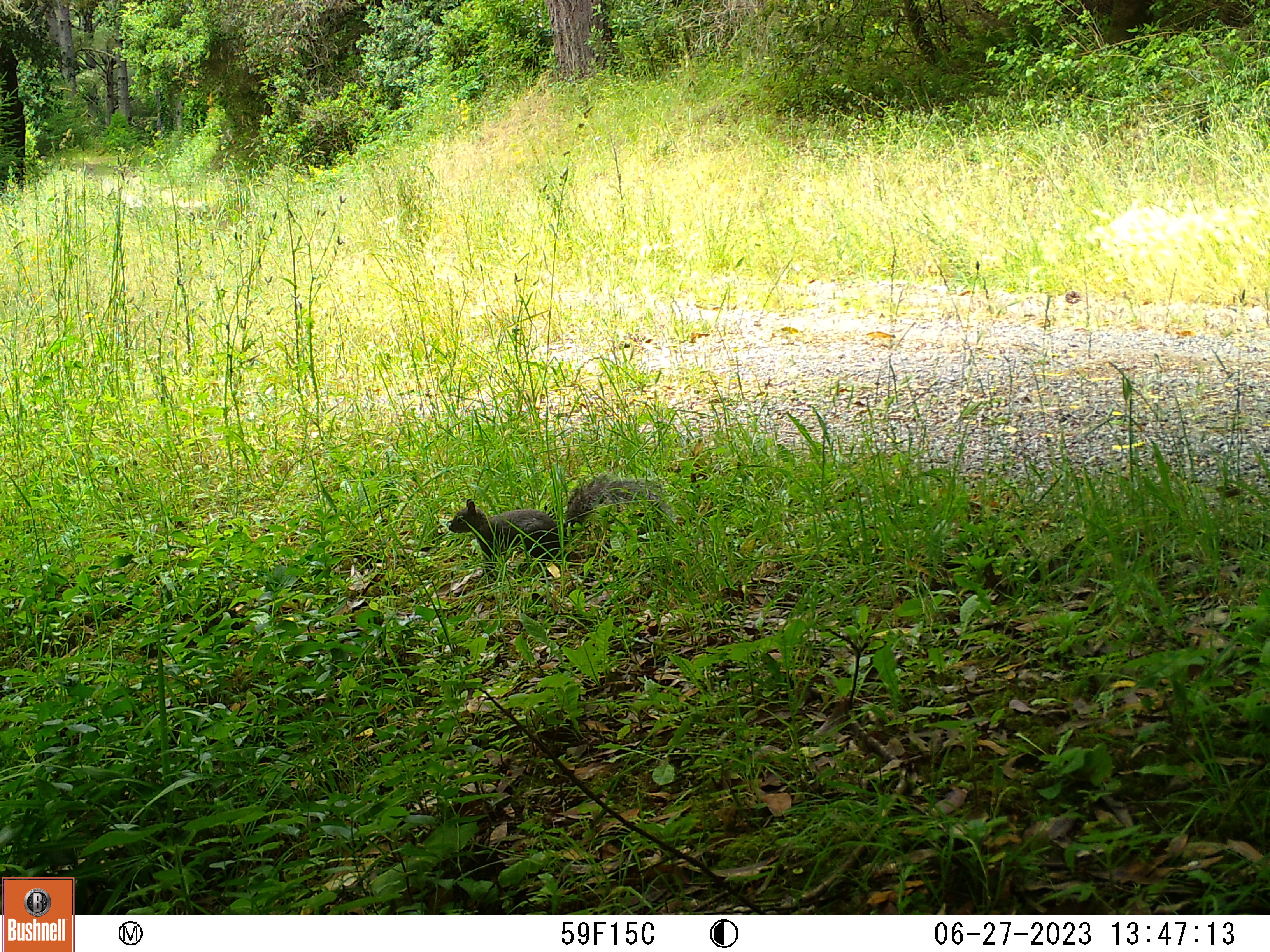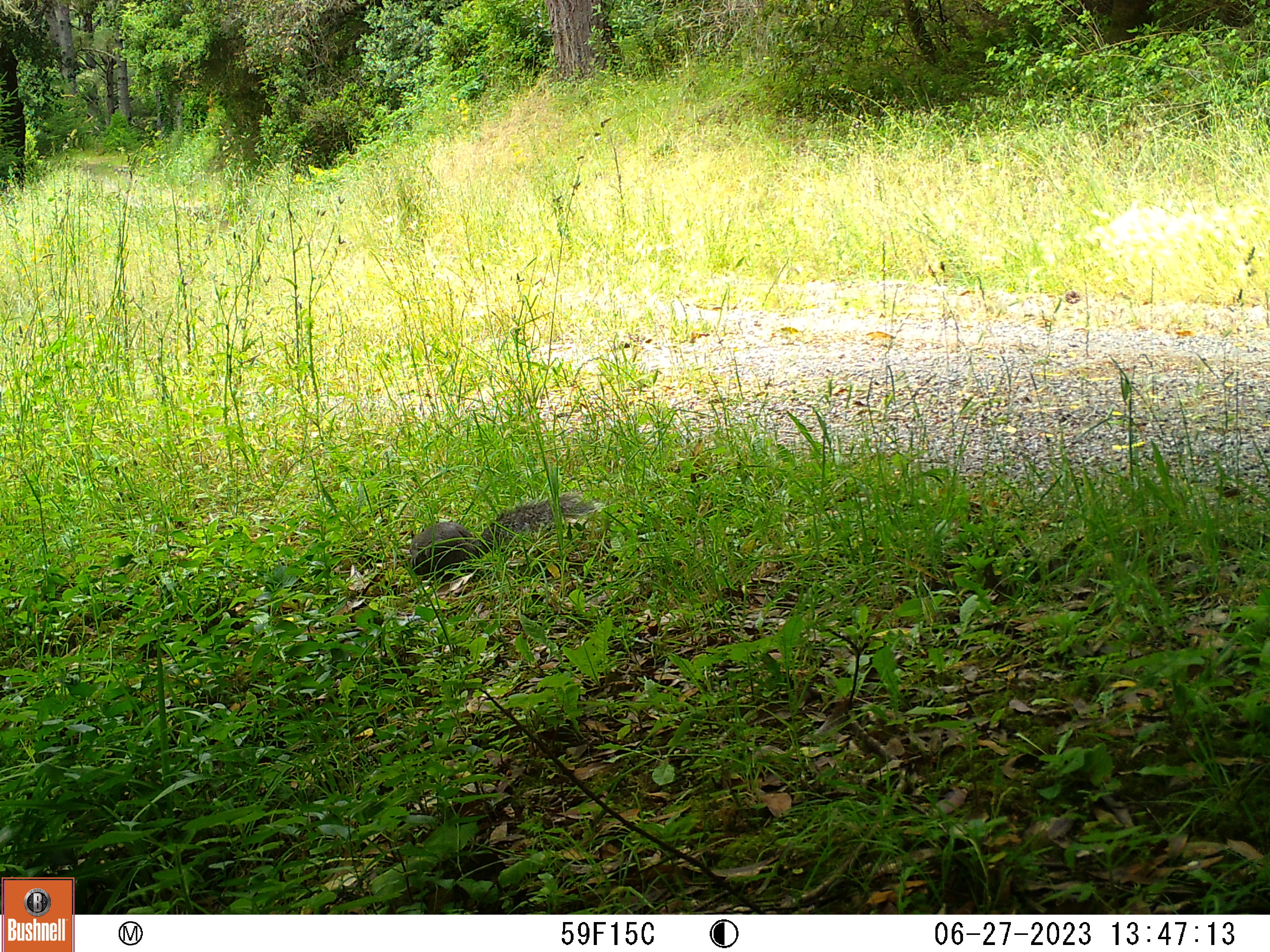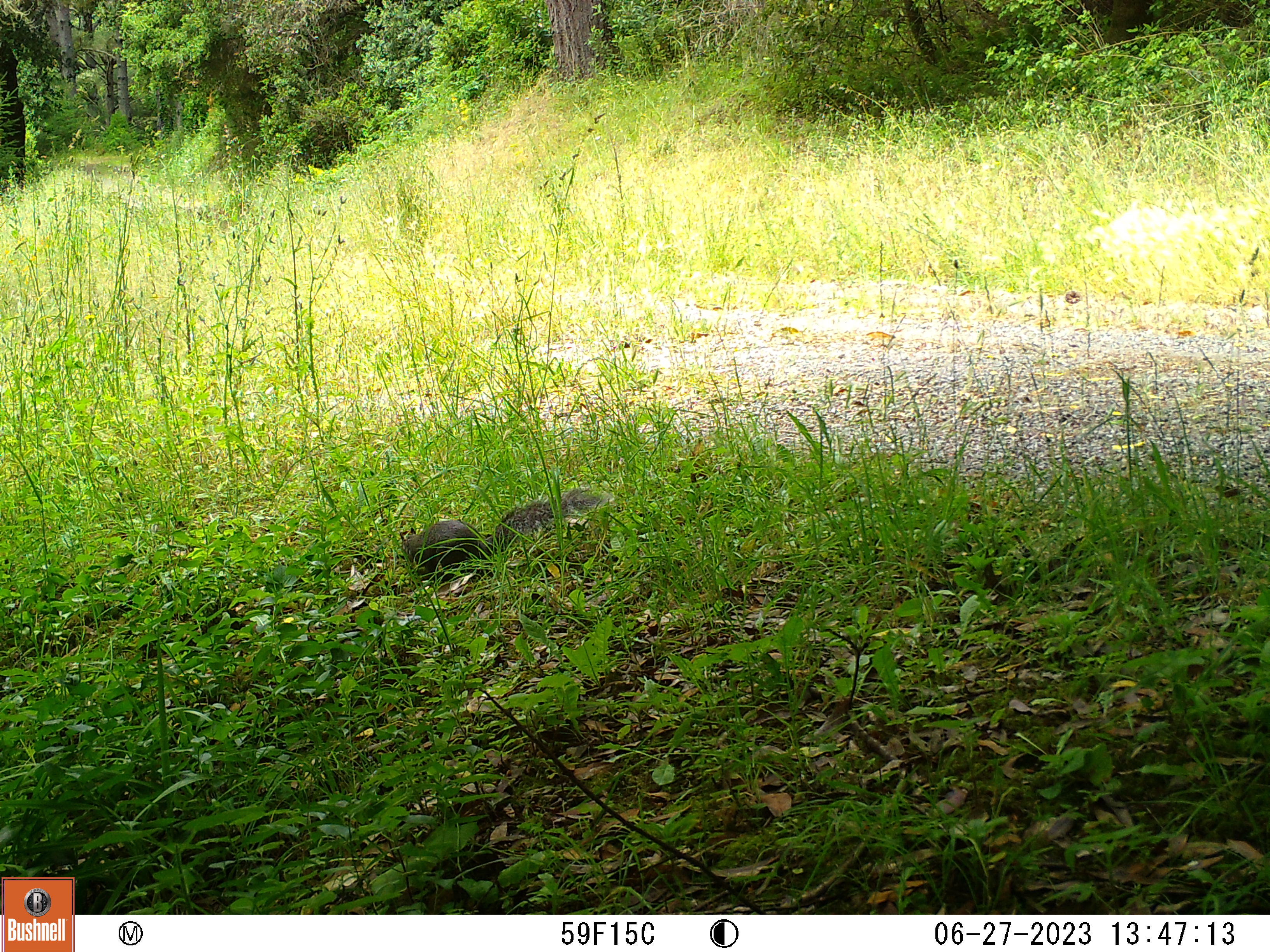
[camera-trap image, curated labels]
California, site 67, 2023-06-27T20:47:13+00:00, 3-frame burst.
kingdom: Animalia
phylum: Chordata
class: Mammalia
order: Rodentia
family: Sciuridae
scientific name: Sciuridae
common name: squirrel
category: unknown squirrel